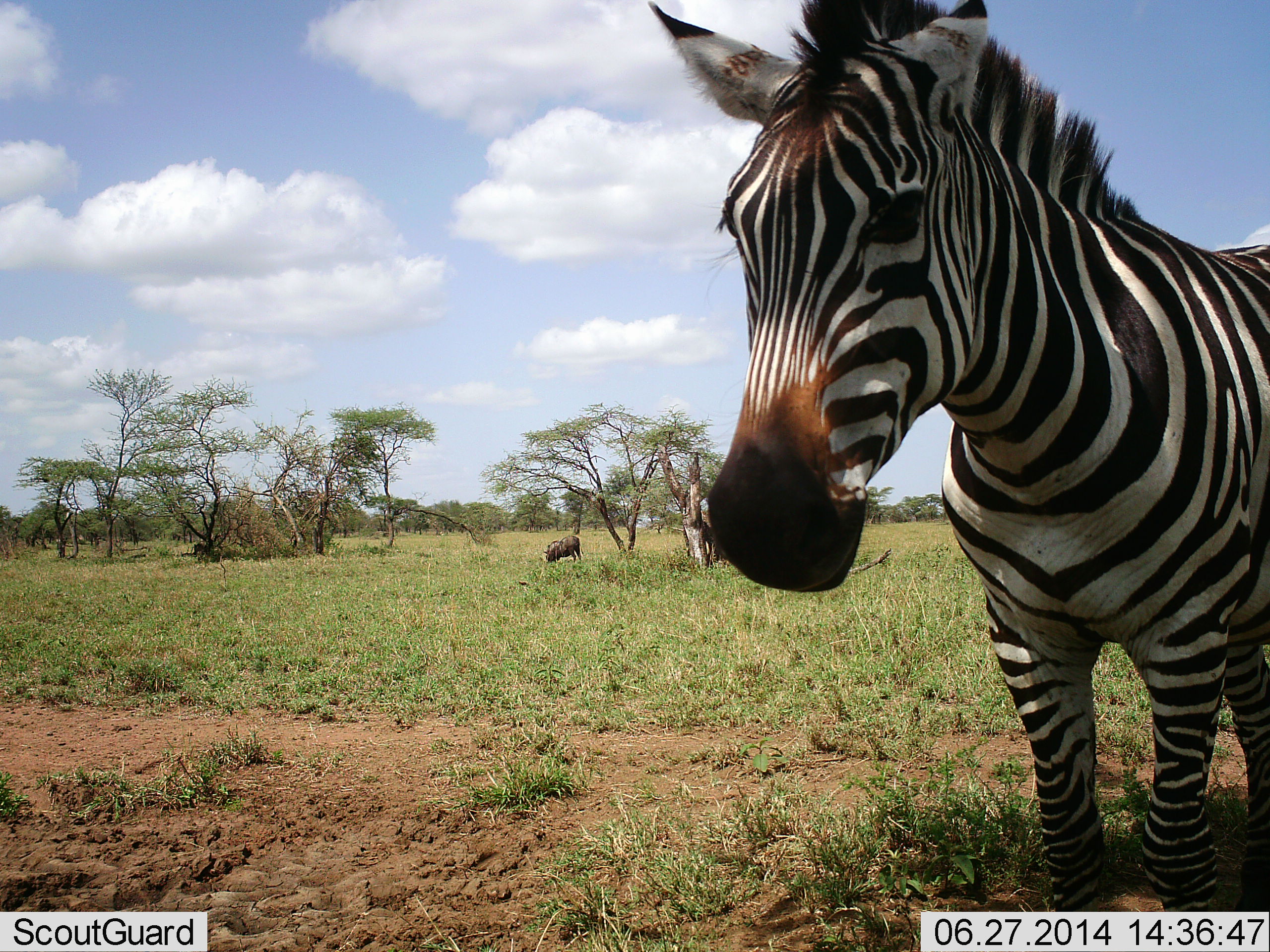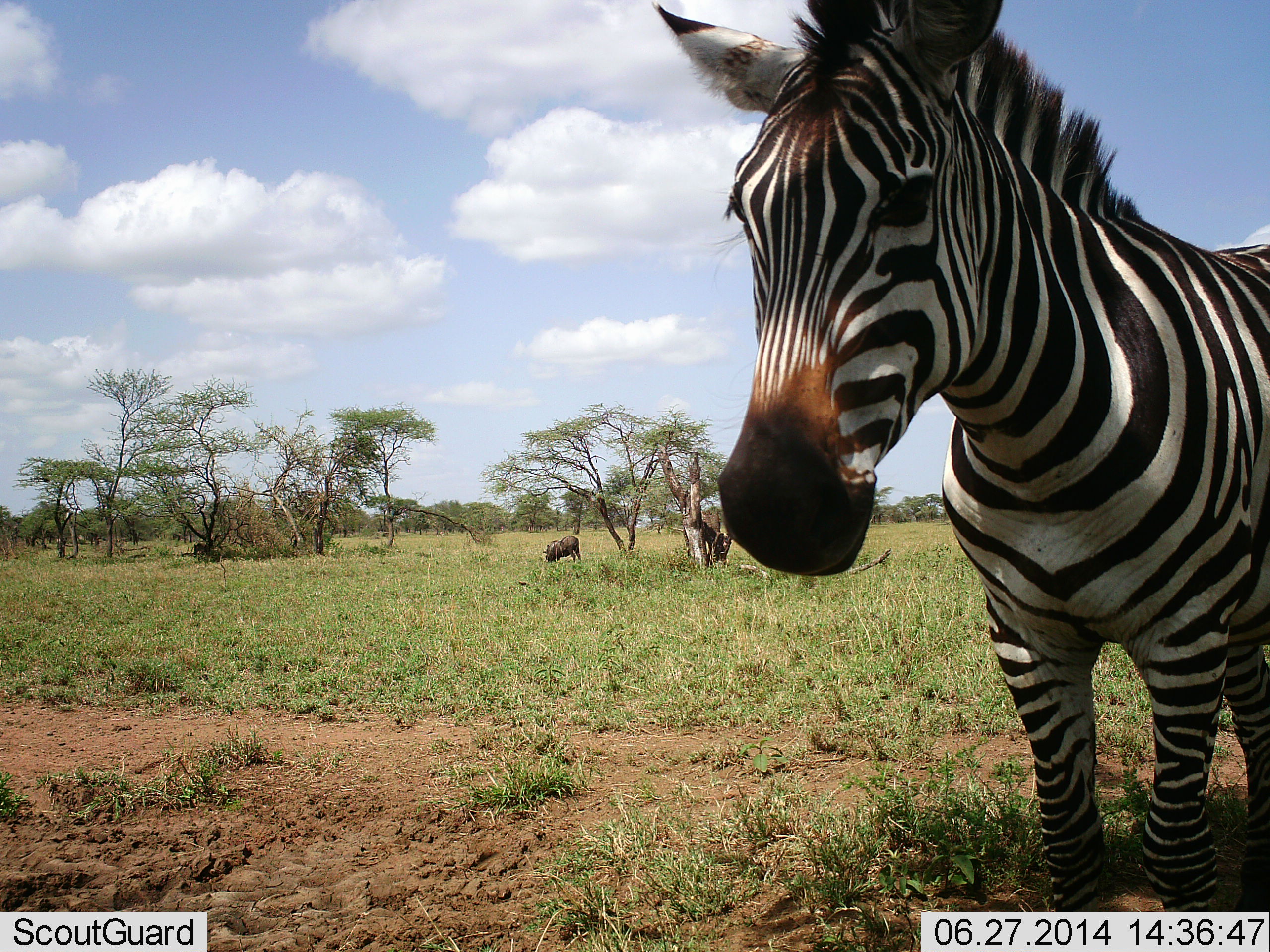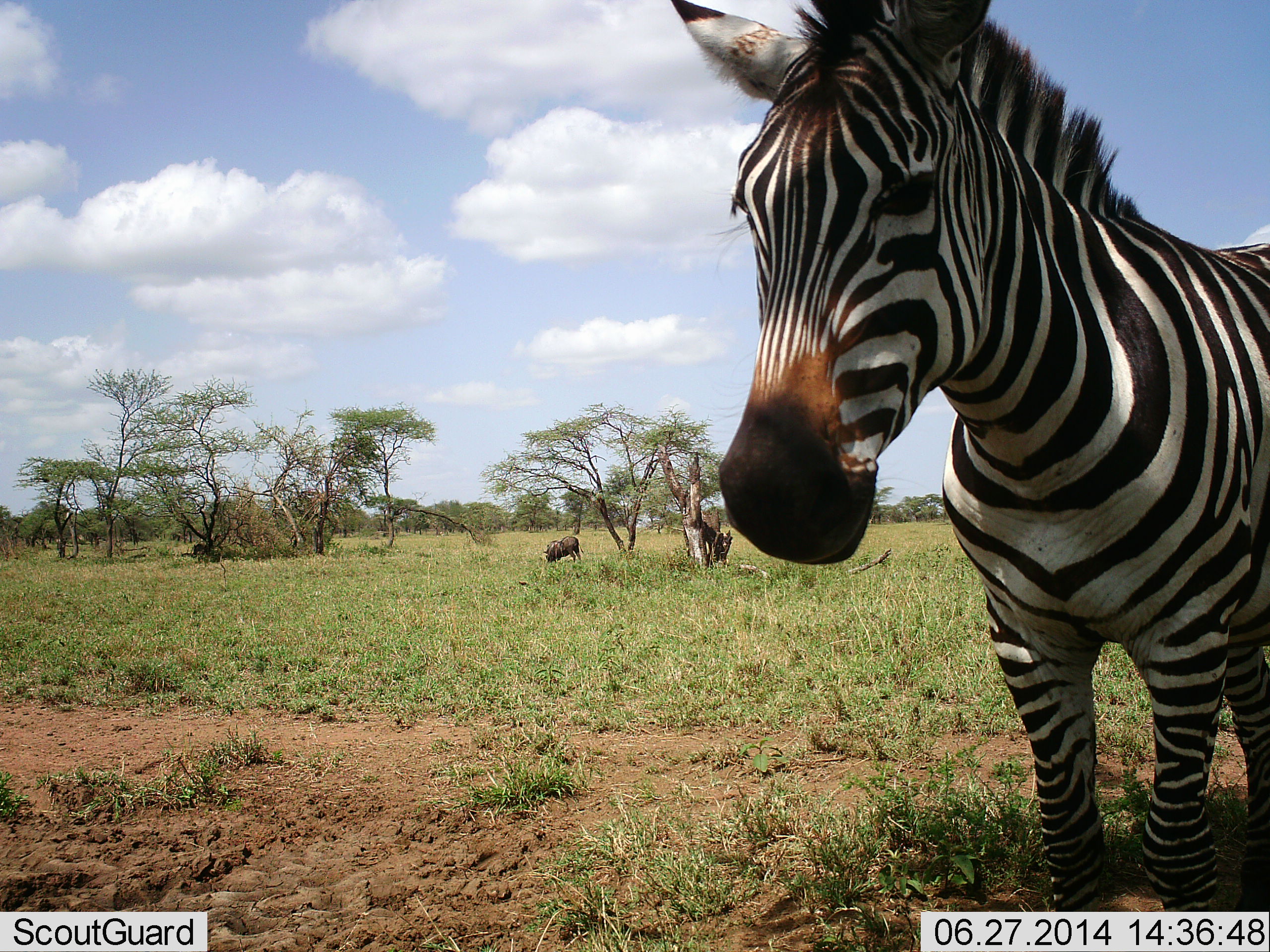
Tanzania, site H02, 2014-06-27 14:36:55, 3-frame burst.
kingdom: Animalia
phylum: Chordata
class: Mammalia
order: Perissodactyla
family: Equidae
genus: Equus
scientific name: Equus quagga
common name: plains zebra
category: zebra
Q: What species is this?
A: Zebra (plains zebra) (Equus quagga).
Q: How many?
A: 1.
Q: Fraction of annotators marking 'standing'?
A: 100%.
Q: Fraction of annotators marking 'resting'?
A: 0%.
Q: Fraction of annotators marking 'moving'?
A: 0%.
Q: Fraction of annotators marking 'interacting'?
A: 0%.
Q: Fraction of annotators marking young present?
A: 0%.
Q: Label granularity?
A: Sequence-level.